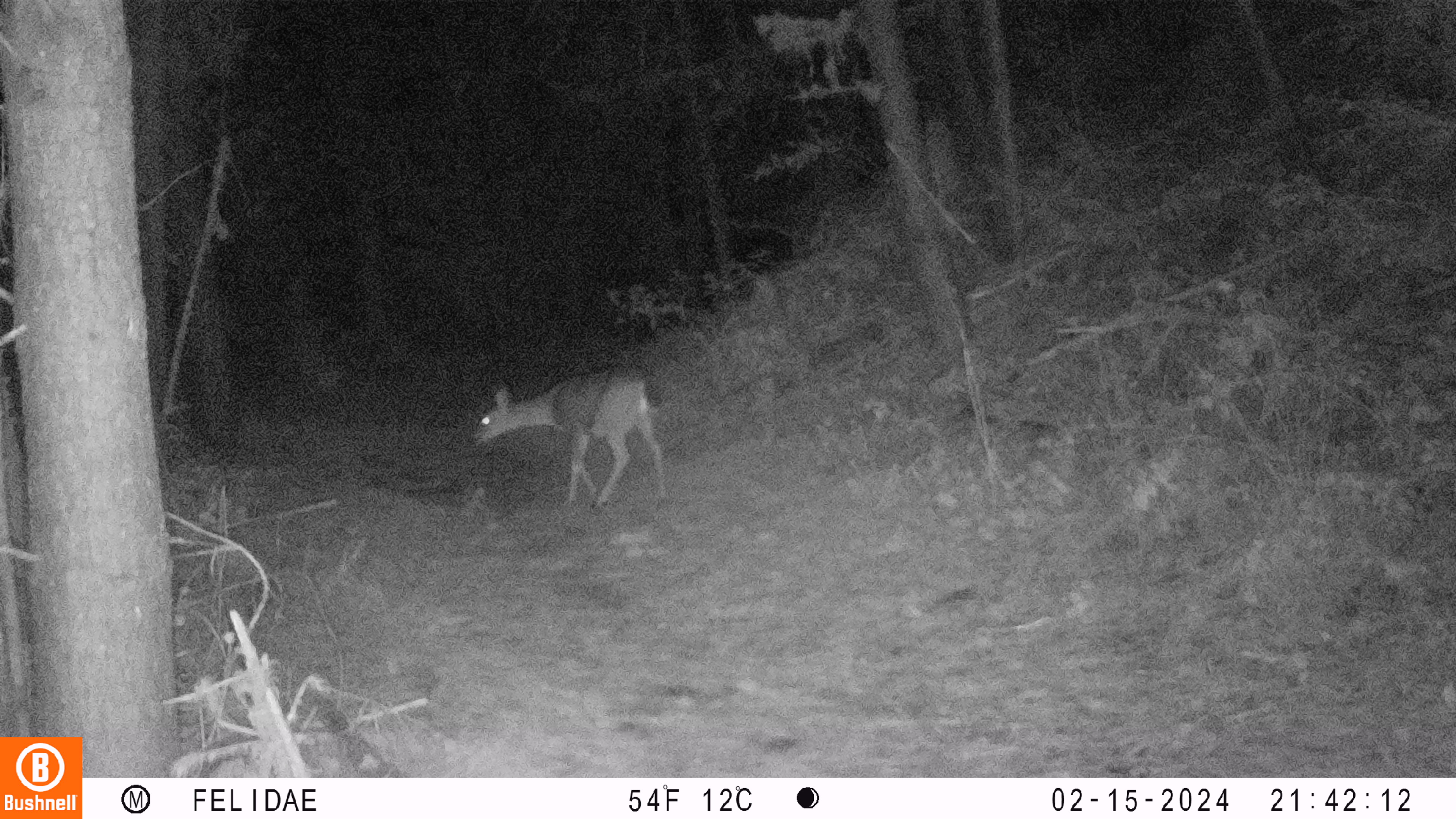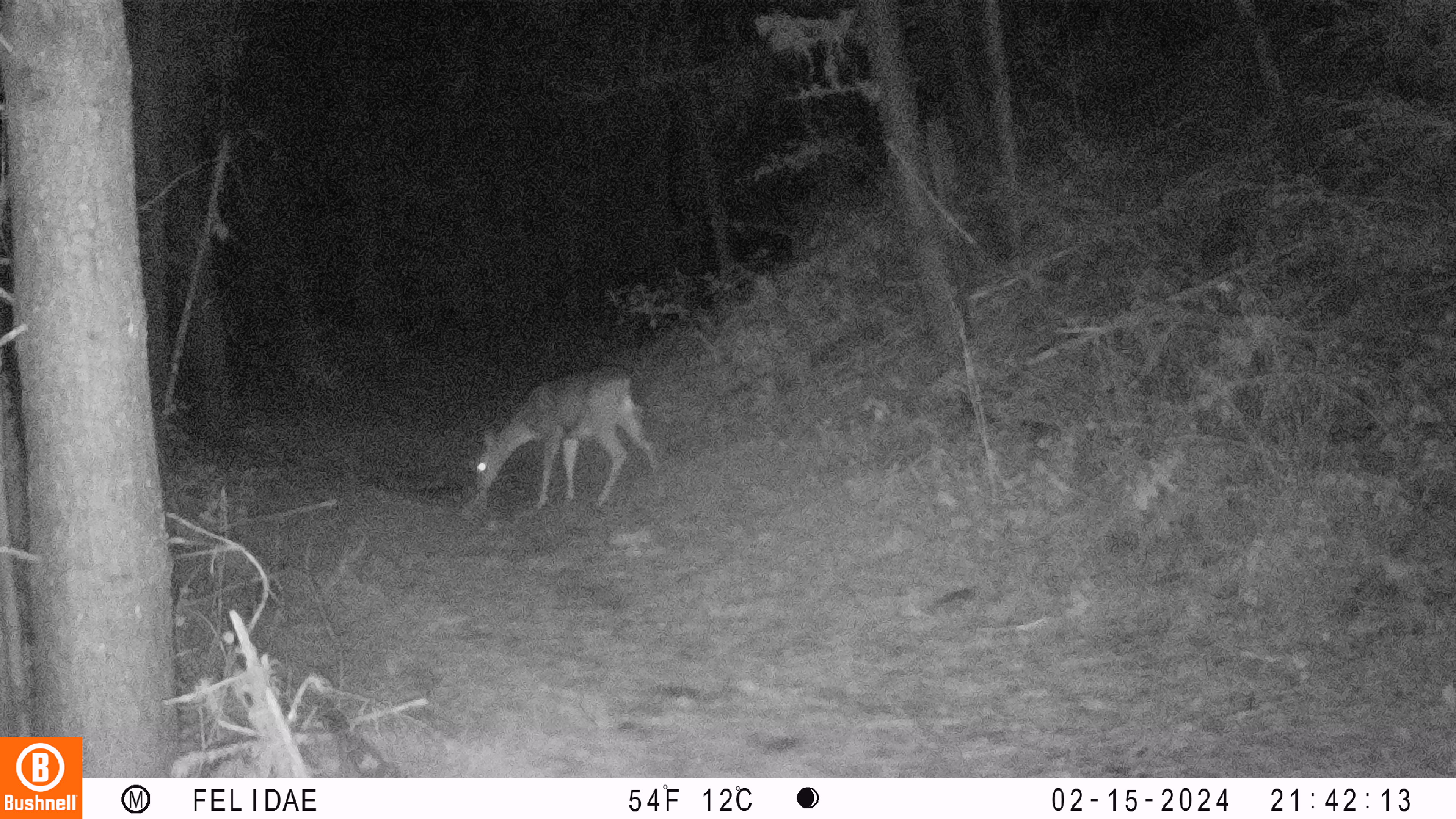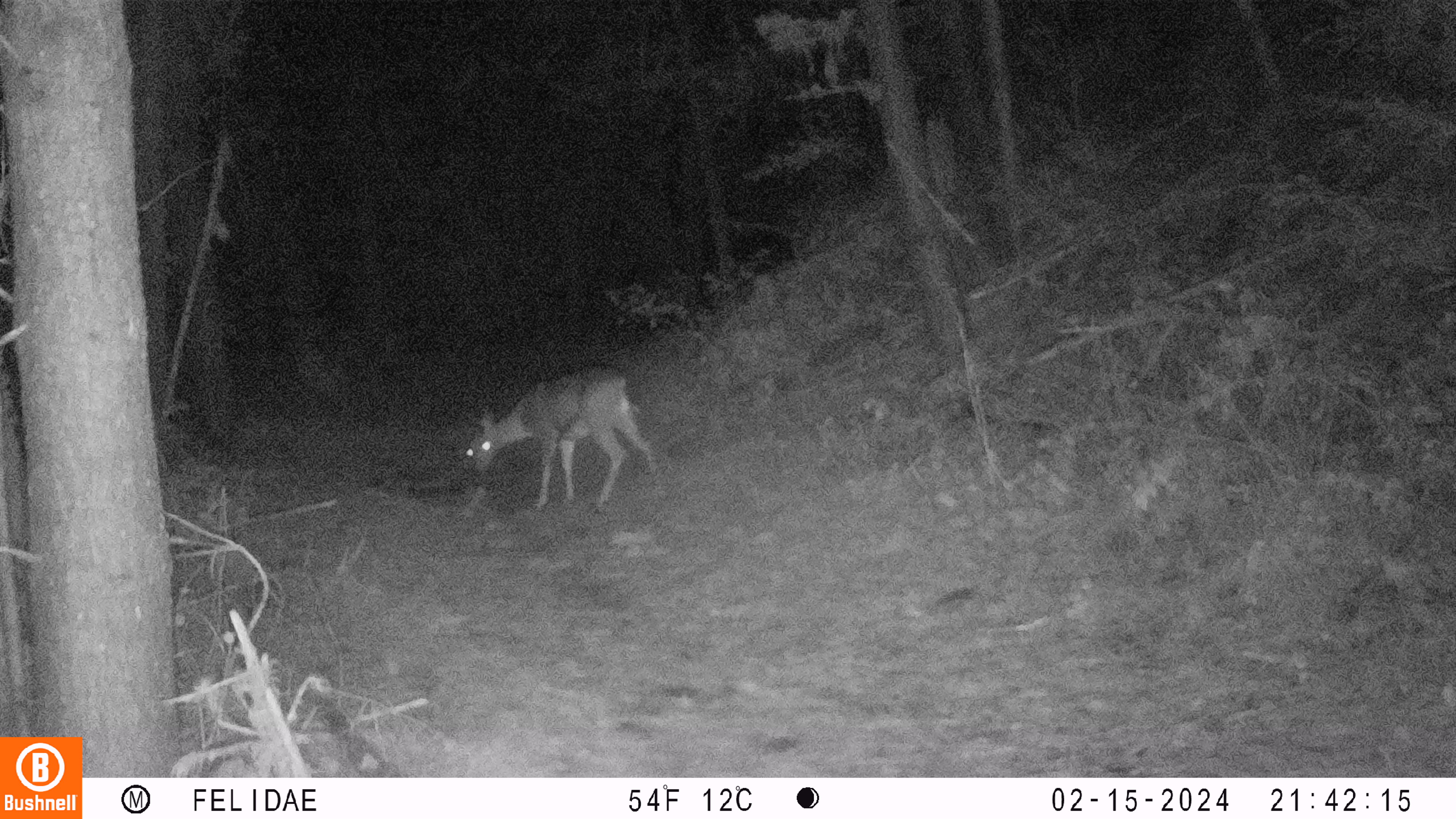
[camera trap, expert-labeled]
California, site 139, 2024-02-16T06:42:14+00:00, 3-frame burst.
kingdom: Animalia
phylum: Chordata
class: Mammalia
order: Artiodactyla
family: Cervidae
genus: Odocoileus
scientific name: Odocoileus hemionus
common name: mule deer